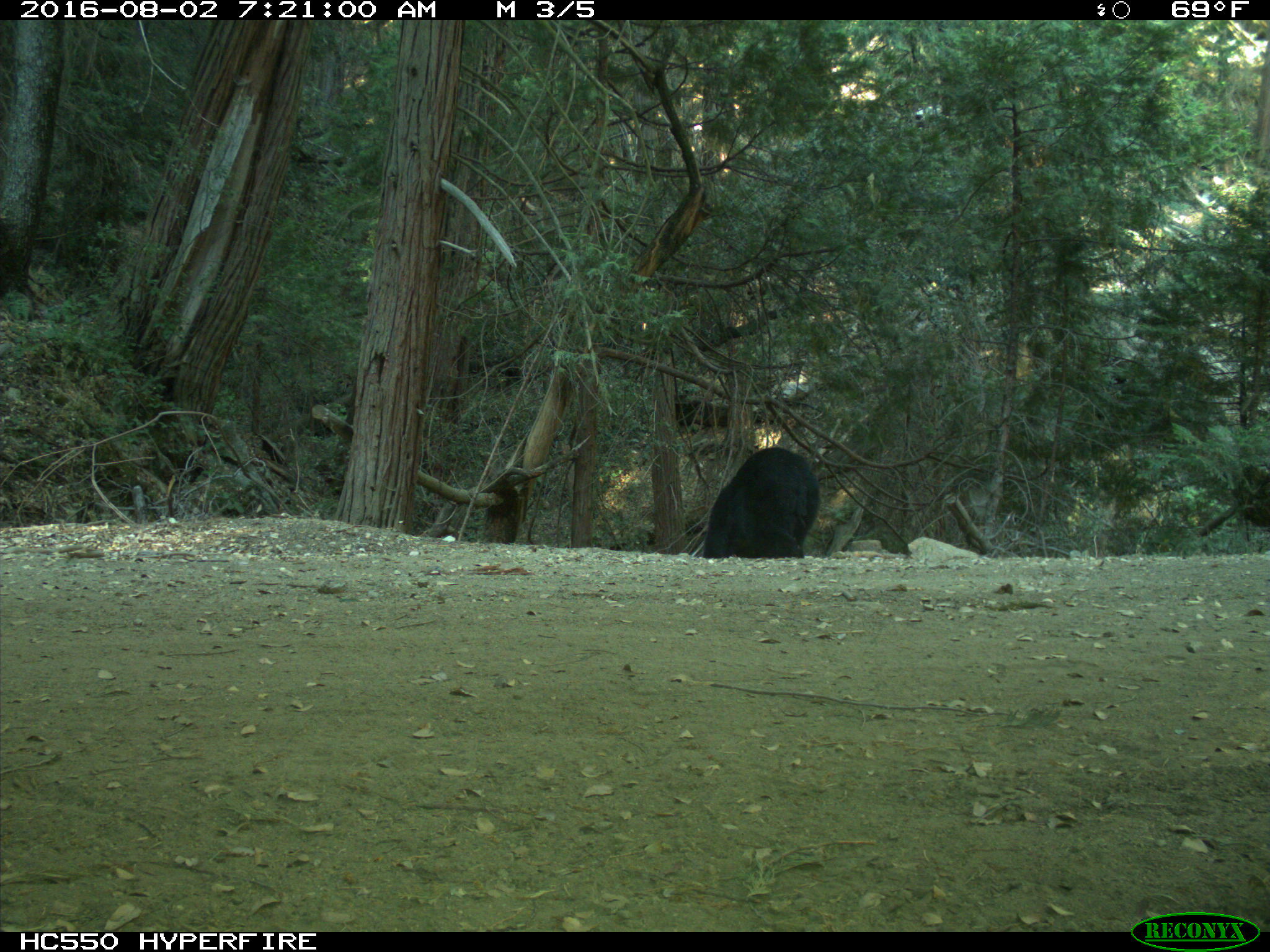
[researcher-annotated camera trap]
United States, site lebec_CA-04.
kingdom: Animalia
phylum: Chordata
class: Mammalia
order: Carnivora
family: Ursidae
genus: Ursus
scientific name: Ursus americanus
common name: american black bear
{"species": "Ursus americanus (american black bear)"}